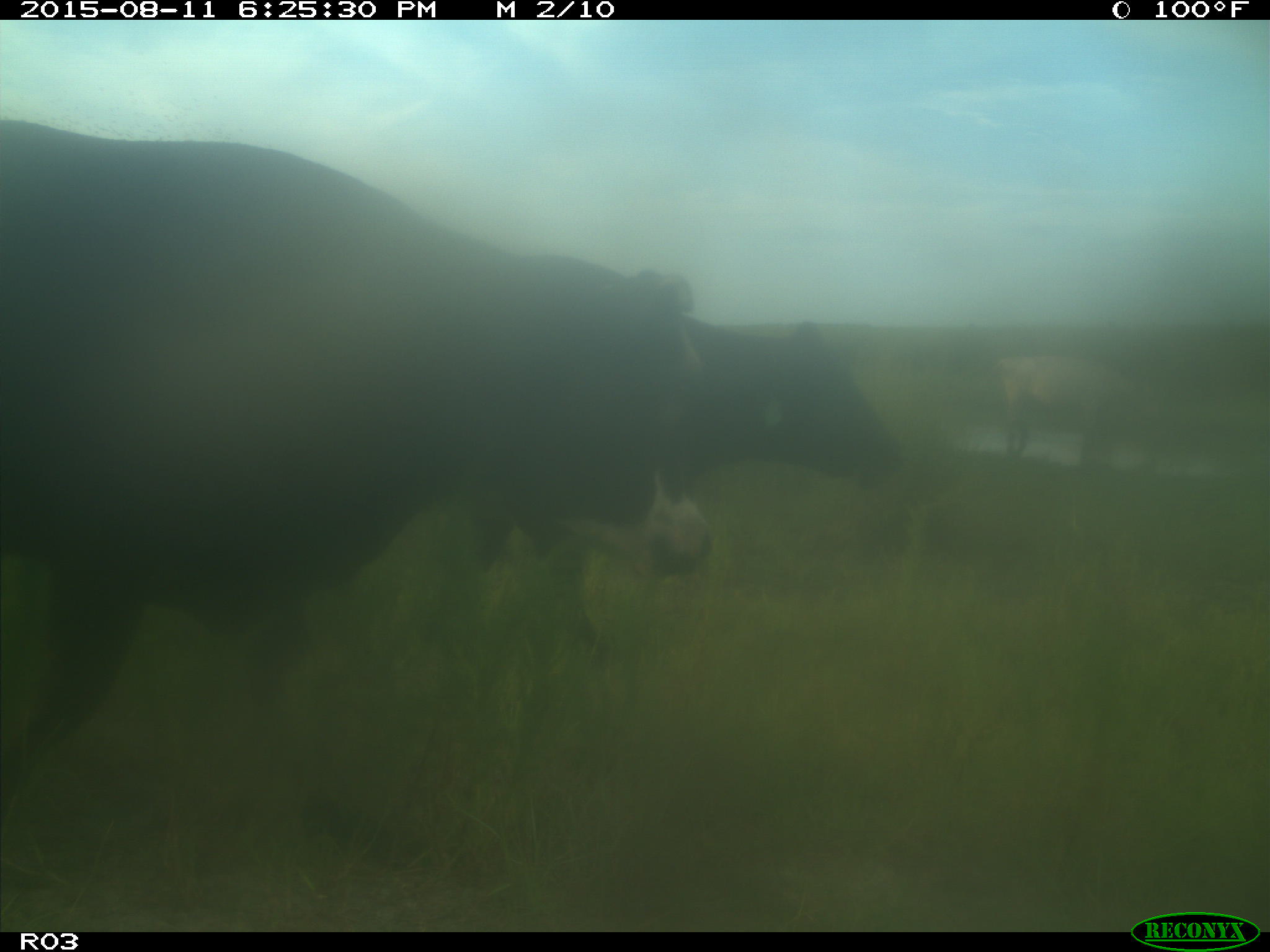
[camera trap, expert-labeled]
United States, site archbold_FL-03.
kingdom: Animalia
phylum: Chordata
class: Mammalia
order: Artiodactyla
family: Bovidae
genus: Bos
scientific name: Bos taurus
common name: domestic cow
Bos taurus (domestic cow).